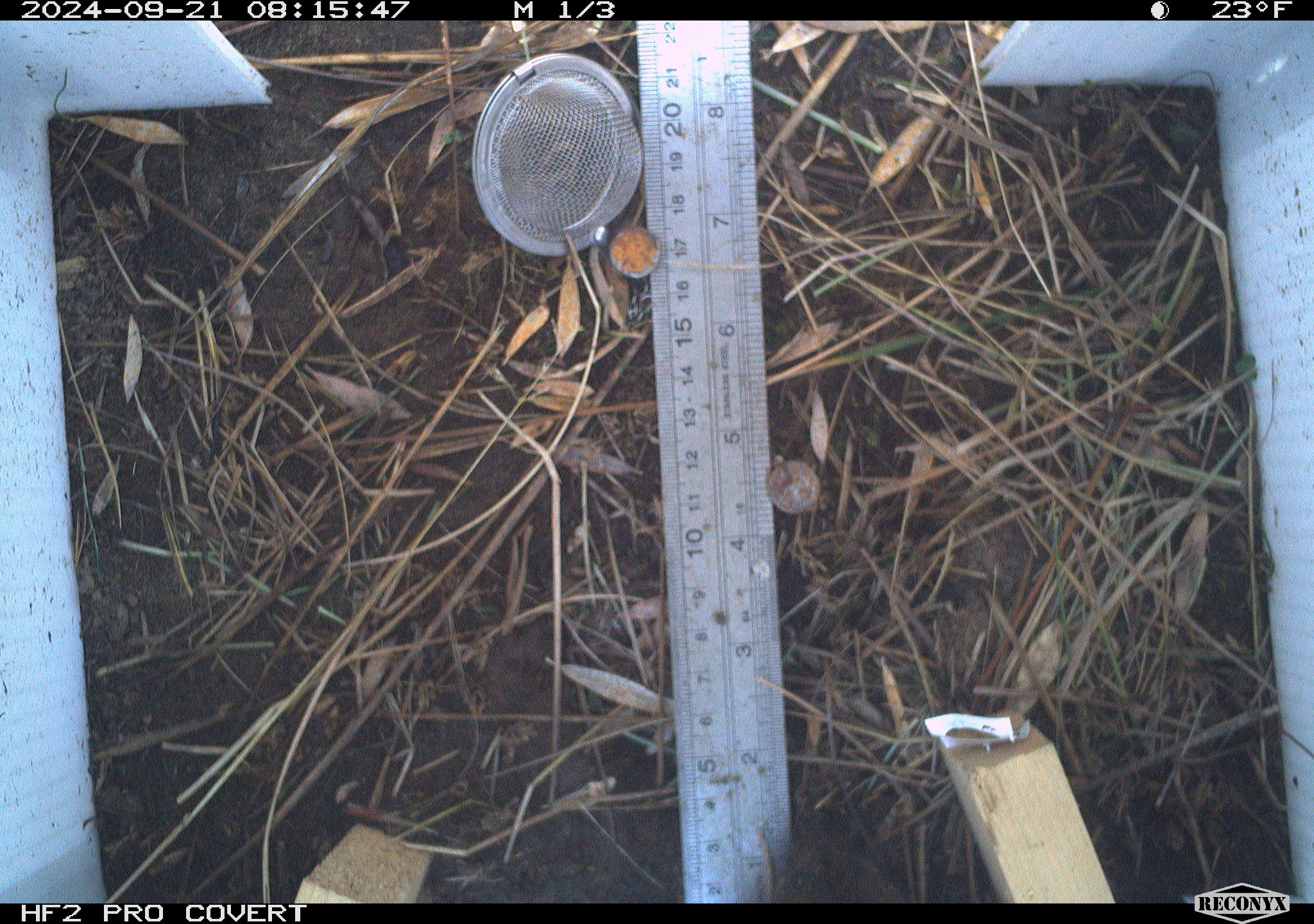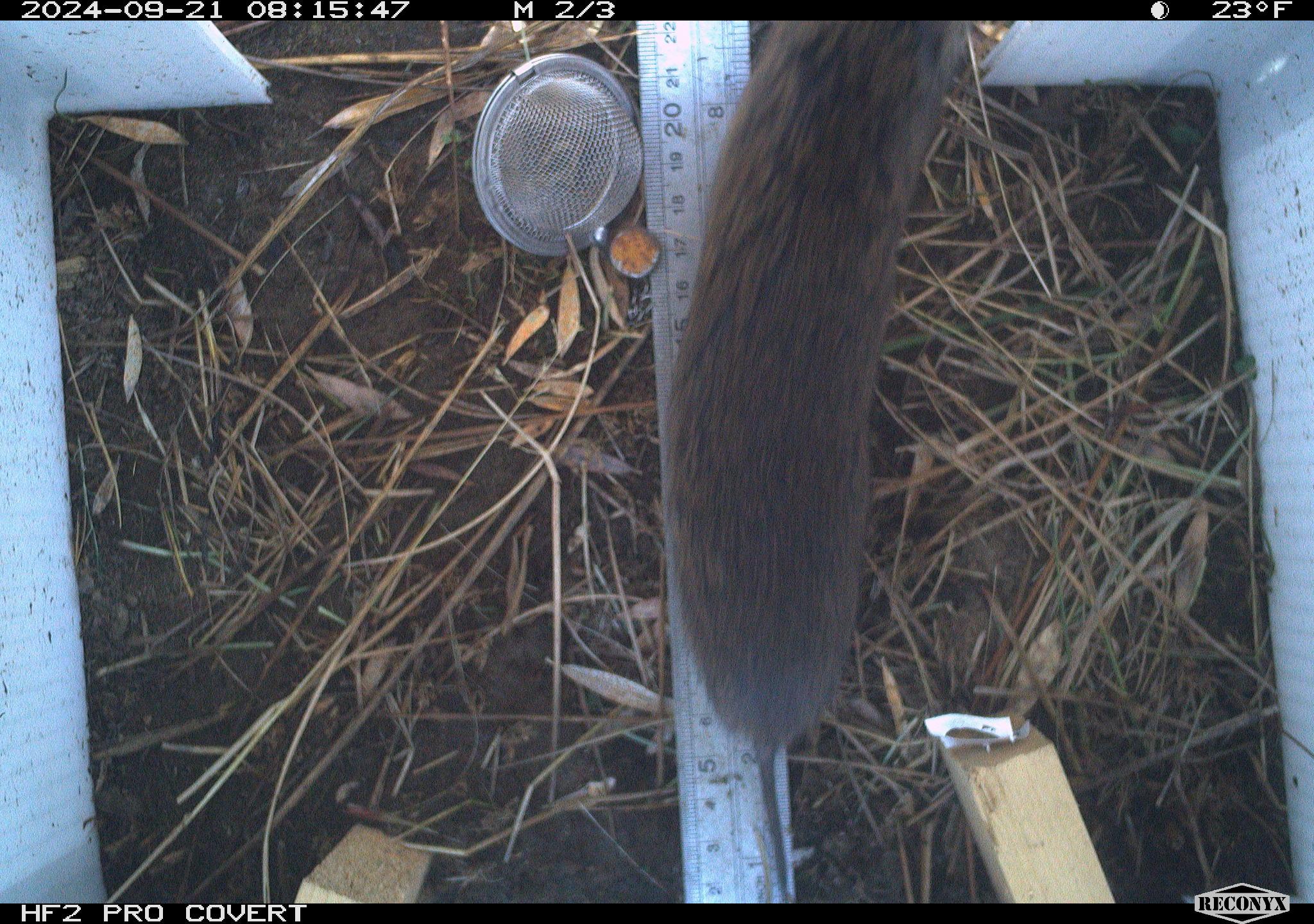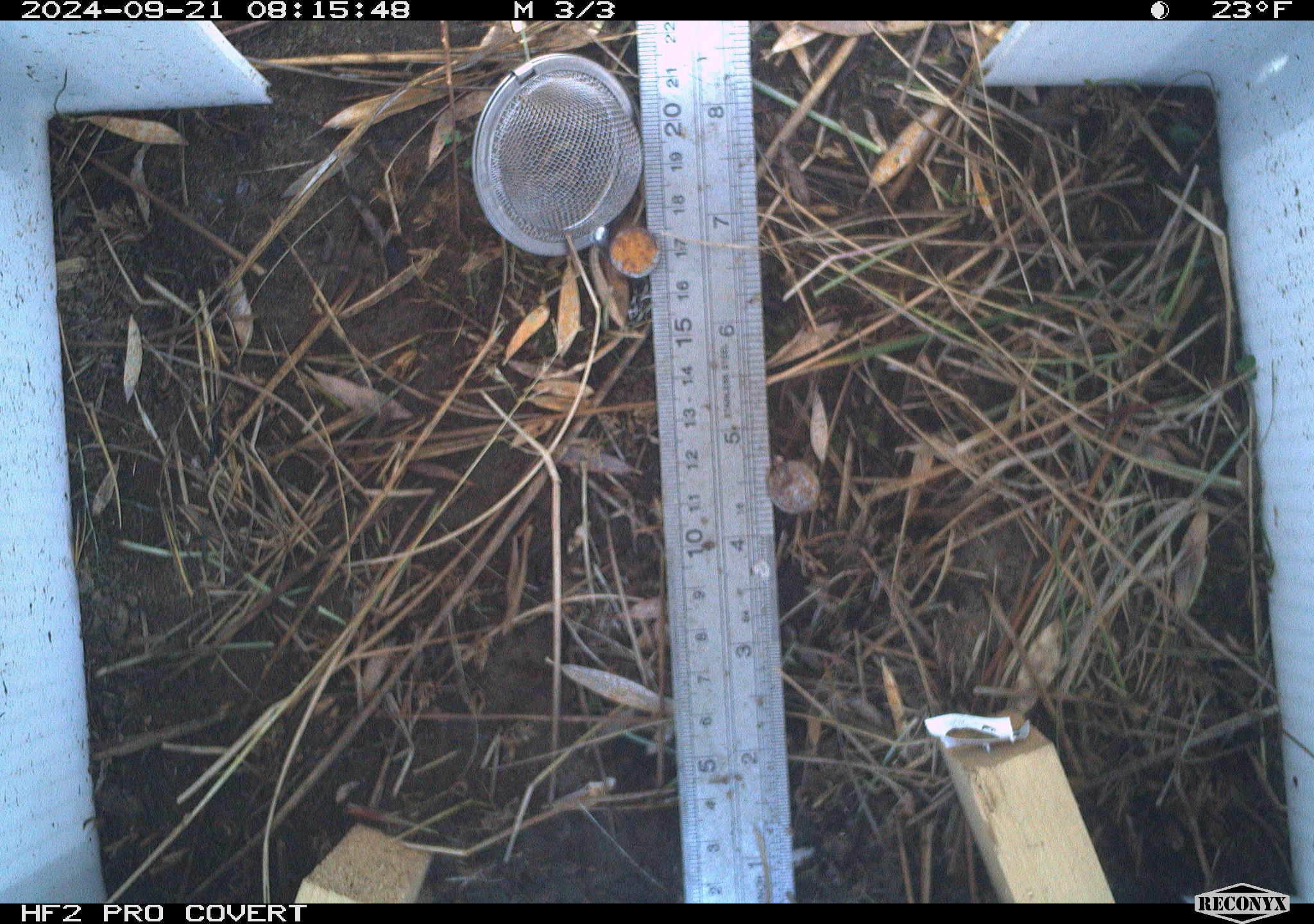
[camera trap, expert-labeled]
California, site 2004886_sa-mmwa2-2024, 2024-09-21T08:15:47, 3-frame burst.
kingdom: Animalia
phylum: Chordata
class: Mammalia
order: Rodentia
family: Cricetidae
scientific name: Arvicolinae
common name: voles, lemmings, and muskrats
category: arvicolinae subfamily